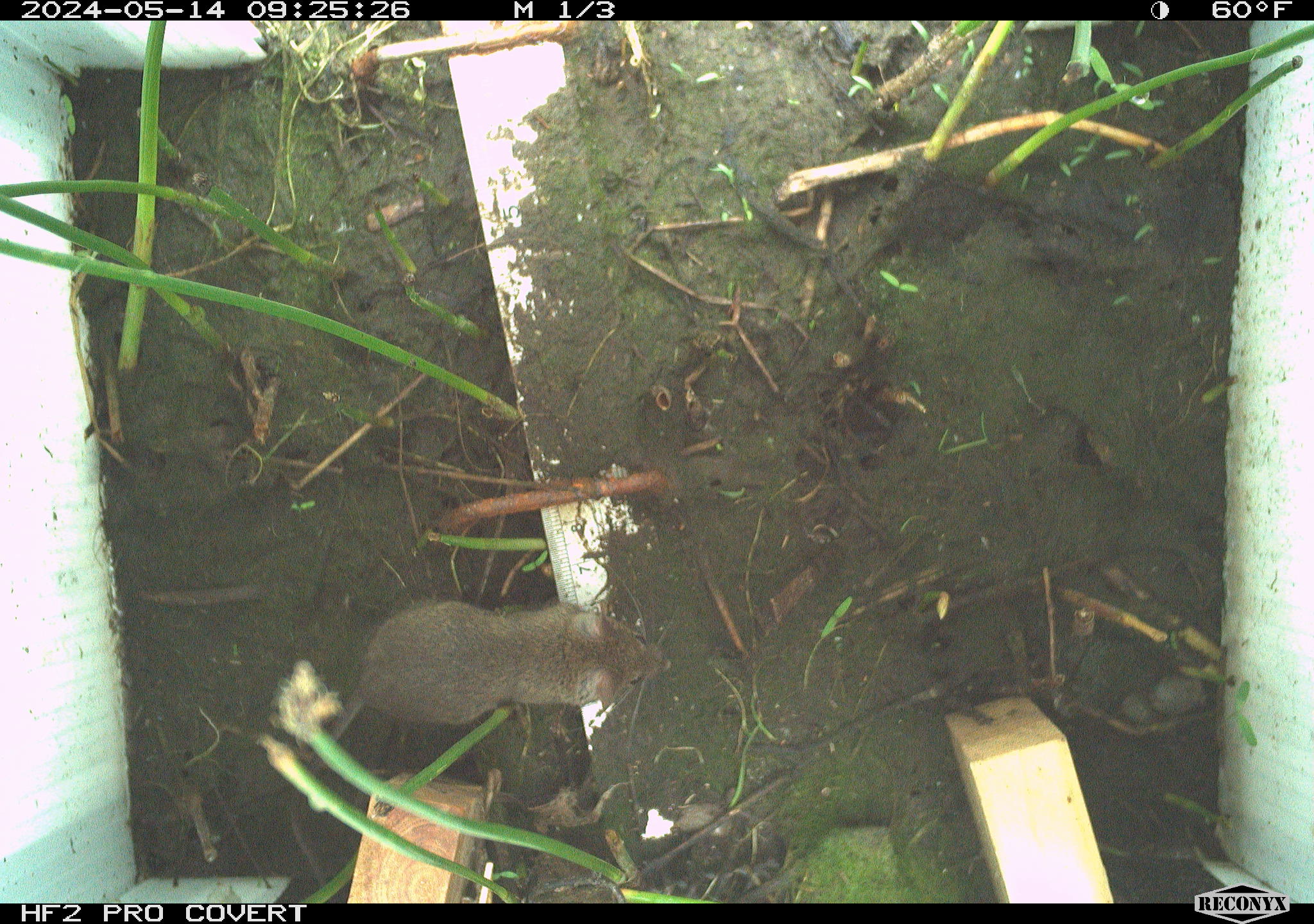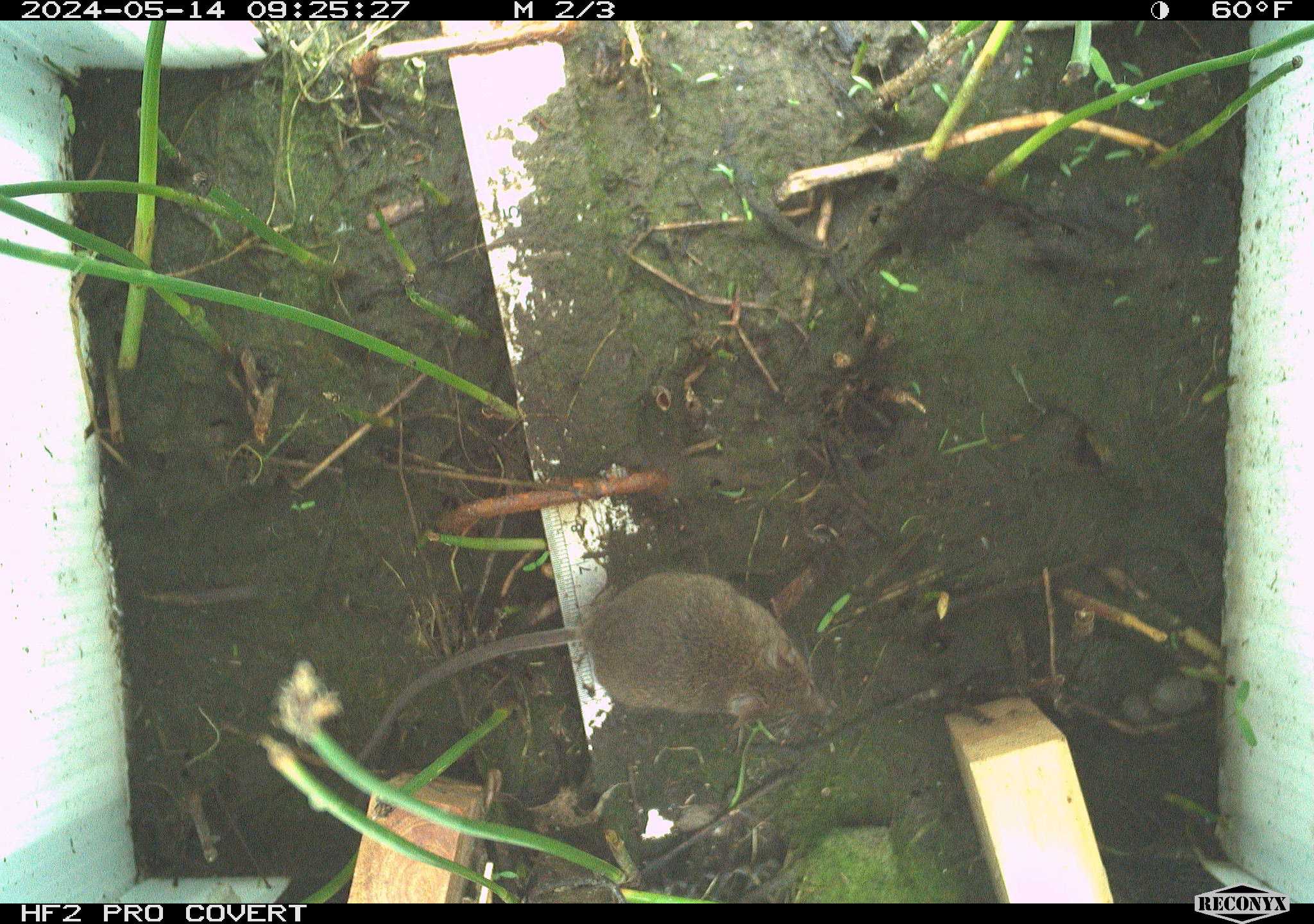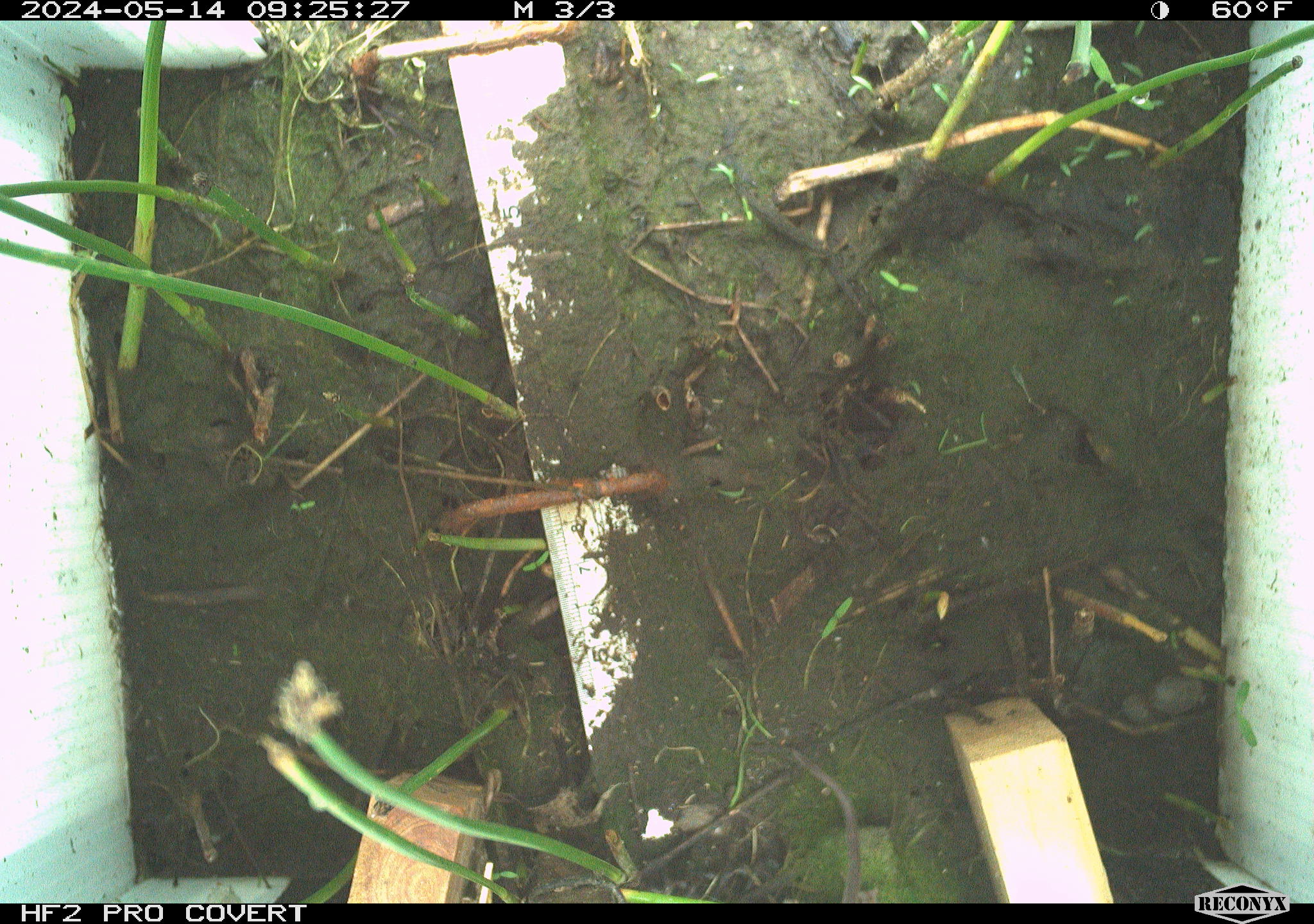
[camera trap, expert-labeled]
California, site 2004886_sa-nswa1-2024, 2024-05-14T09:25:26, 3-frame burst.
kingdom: Animalia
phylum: Chordata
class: Mammalia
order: Rodentia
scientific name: Rodentia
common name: mouse species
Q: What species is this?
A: Mouse species (Rodentia).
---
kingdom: Animalia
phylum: Chordata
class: Mammalia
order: Rodentia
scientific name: Rodentia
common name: rodent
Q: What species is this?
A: Rodent (Rodentia).